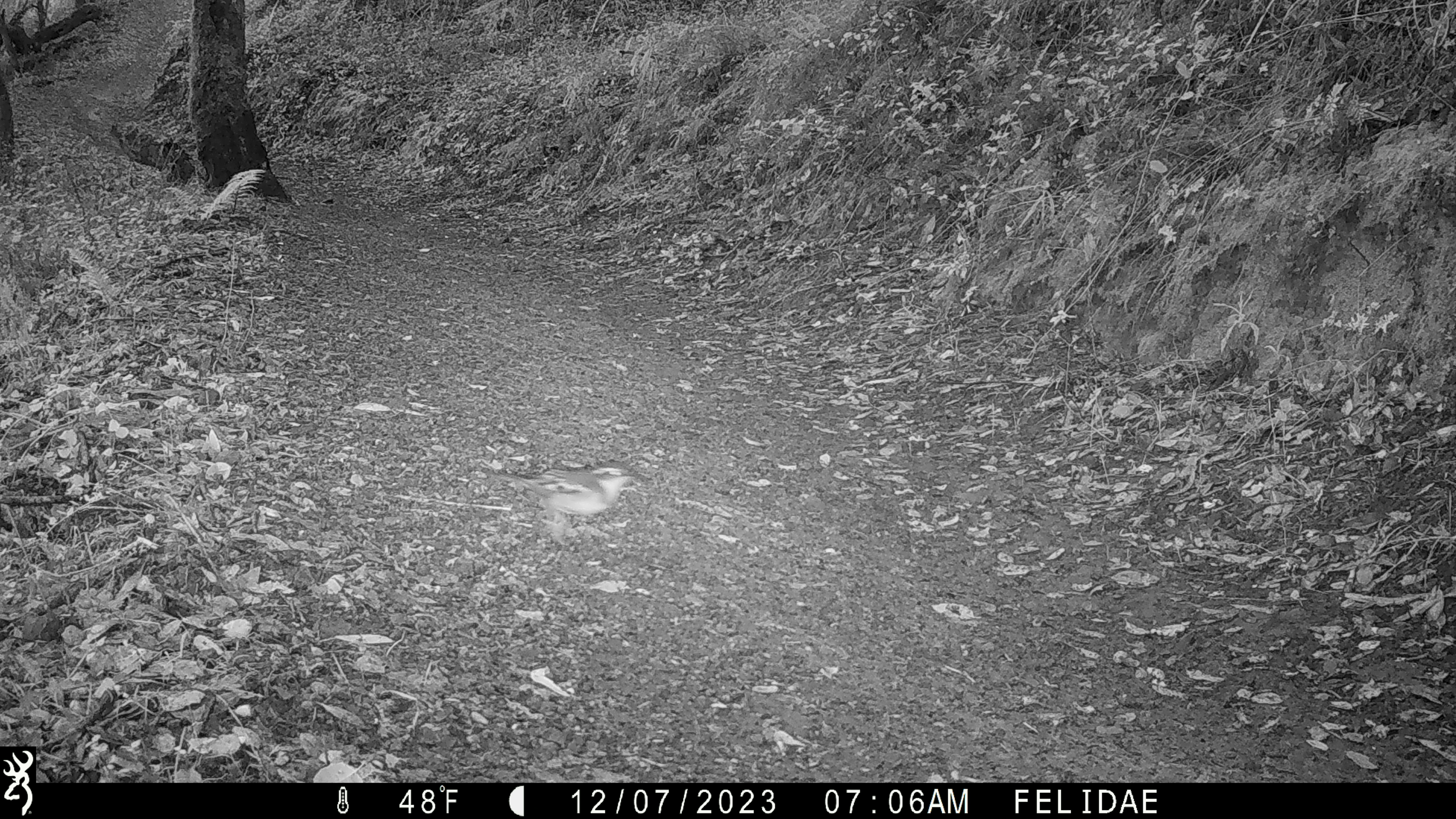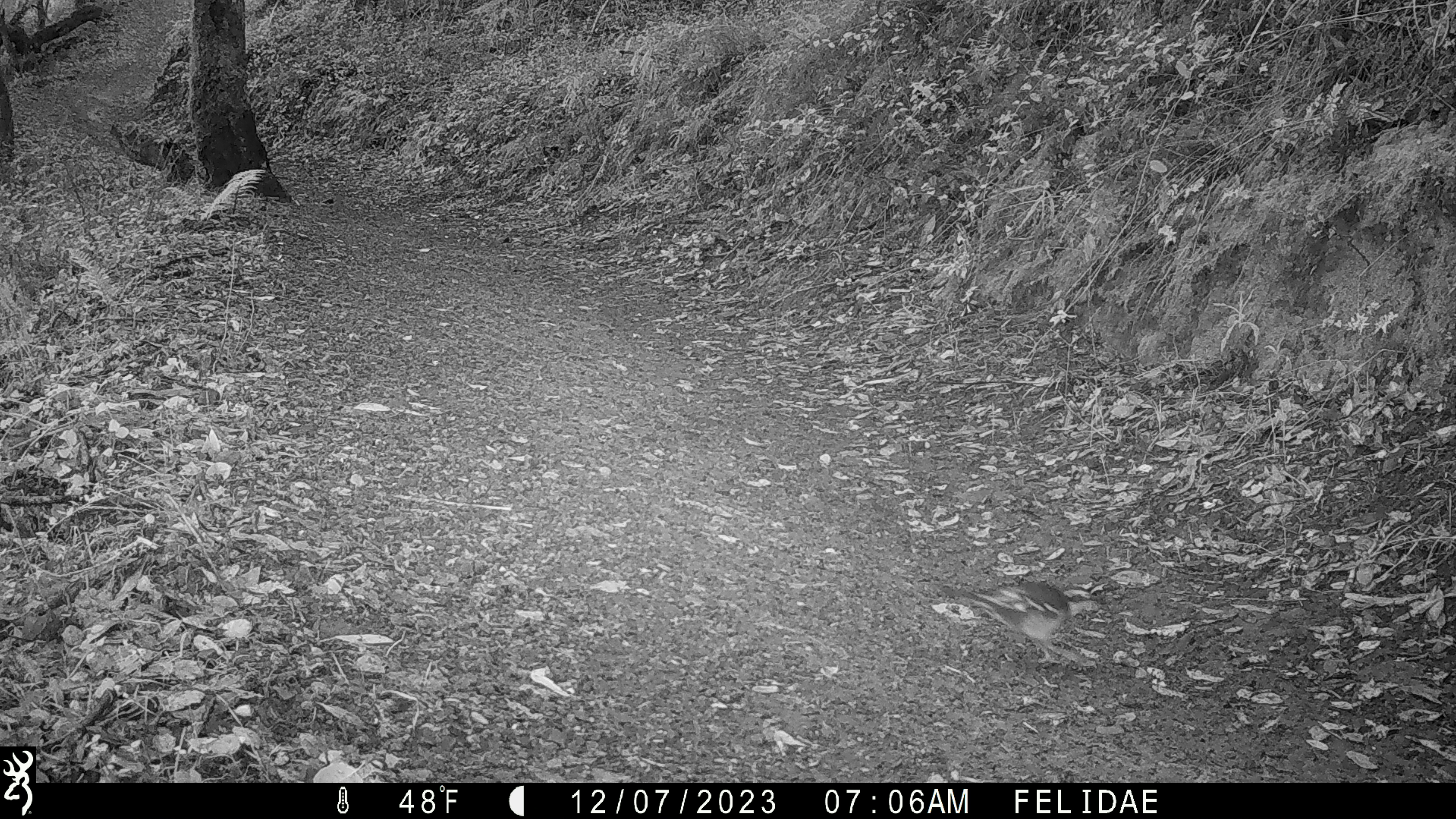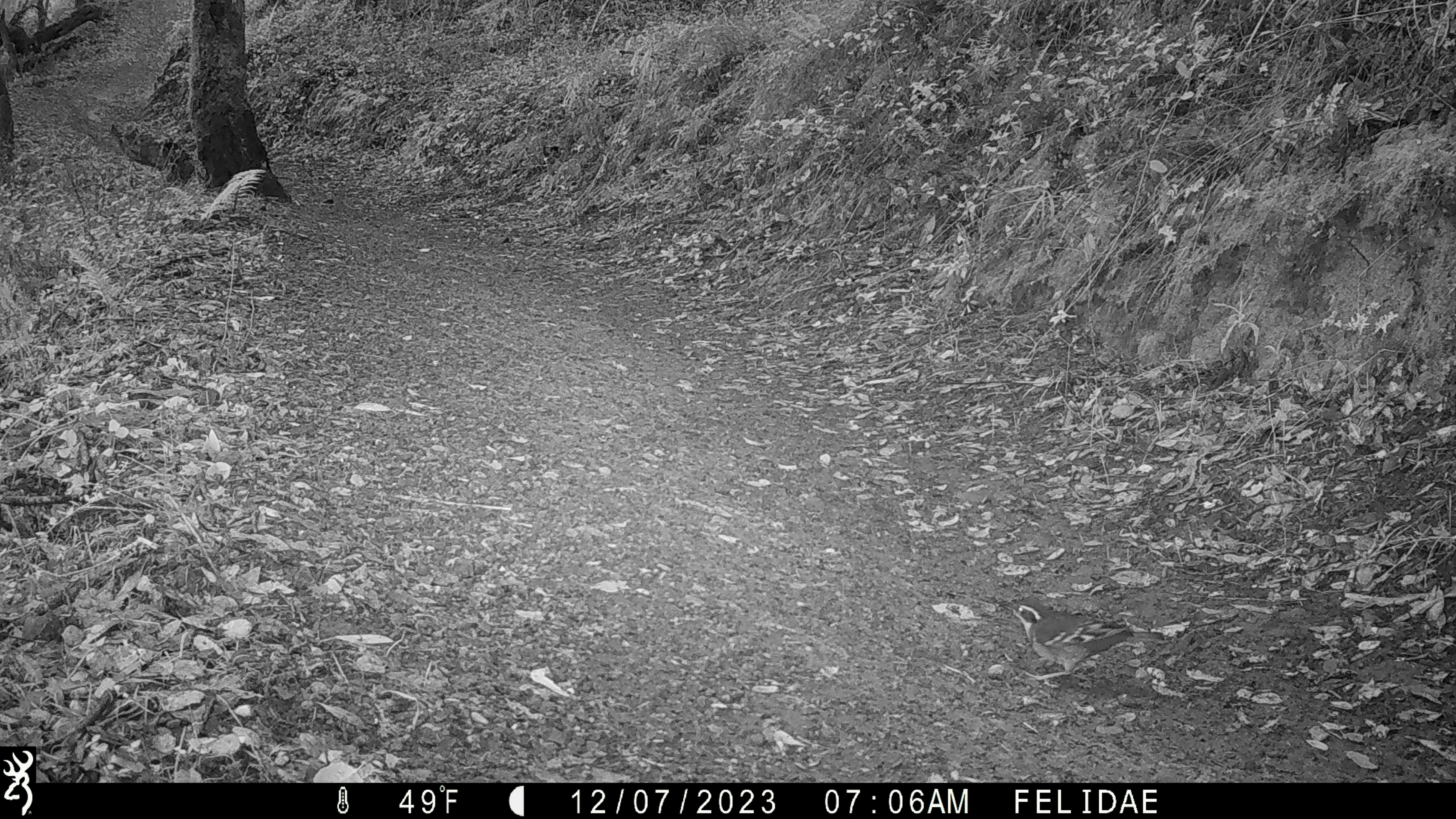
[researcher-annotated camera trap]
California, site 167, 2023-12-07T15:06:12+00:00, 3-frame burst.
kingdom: Animalia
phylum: Chordata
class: Aves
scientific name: Aves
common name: bird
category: unknown bird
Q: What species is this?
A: Unknown bird (bird) (Aves).